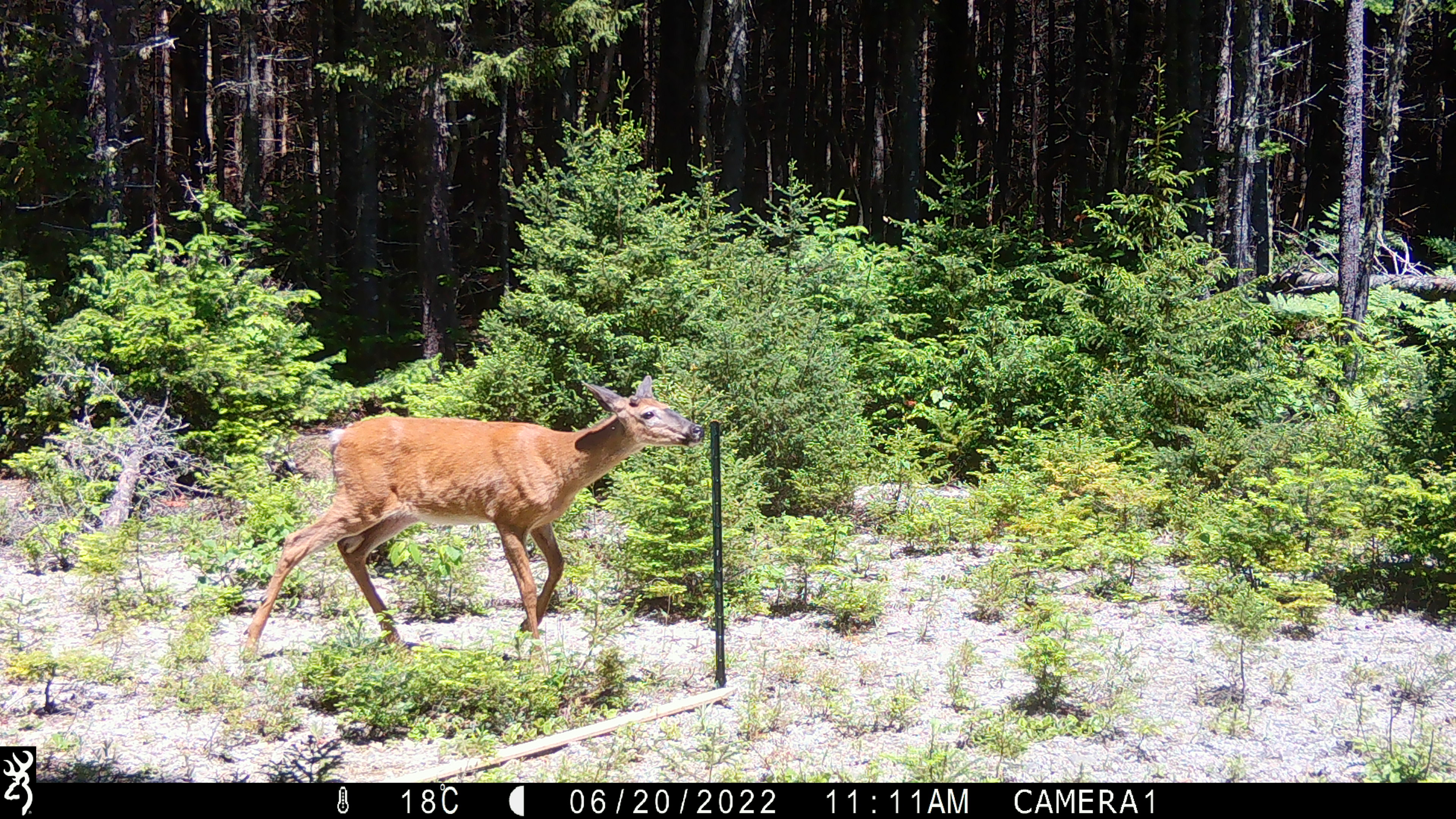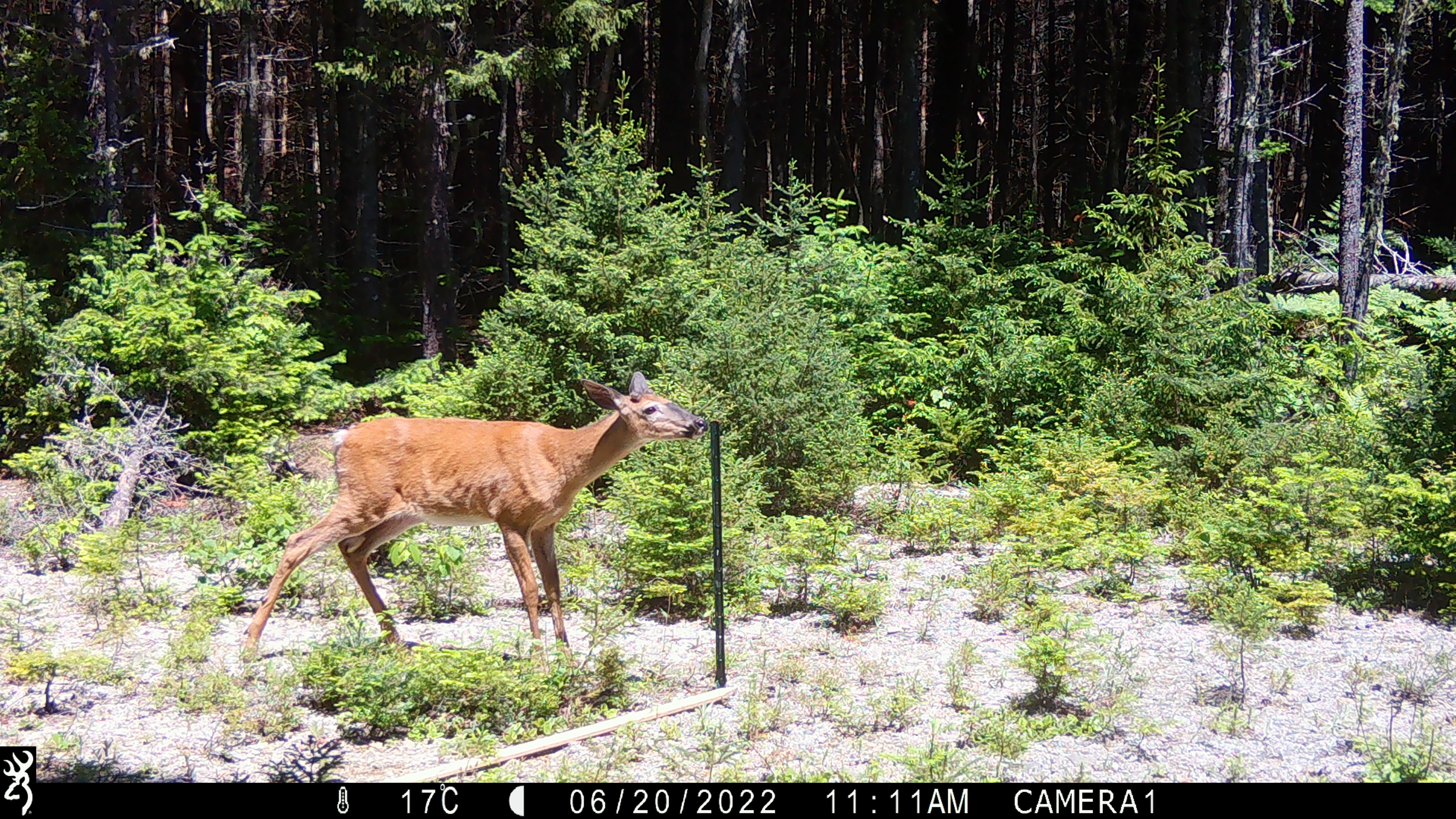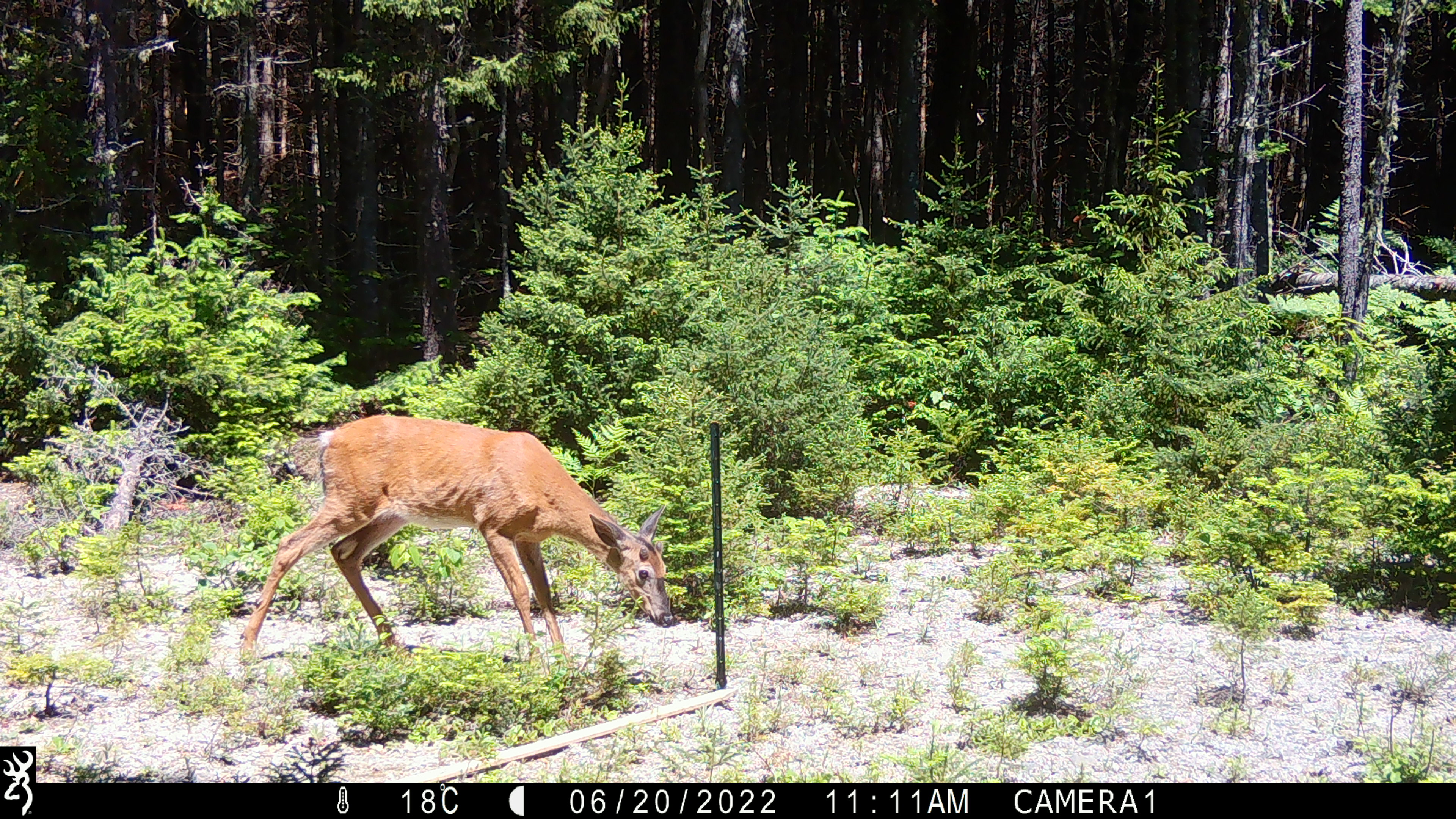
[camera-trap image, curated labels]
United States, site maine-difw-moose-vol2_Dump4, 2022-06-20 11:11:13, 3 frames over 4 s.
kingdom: Animalia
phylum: Chordata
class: Mammalia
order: Artiodactyla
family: Cervidae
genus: Odocoileus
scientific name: Odocoileus virginianus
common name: white-tailed deer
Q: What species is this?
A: White-tailed deer (Odocoileus virginianus).